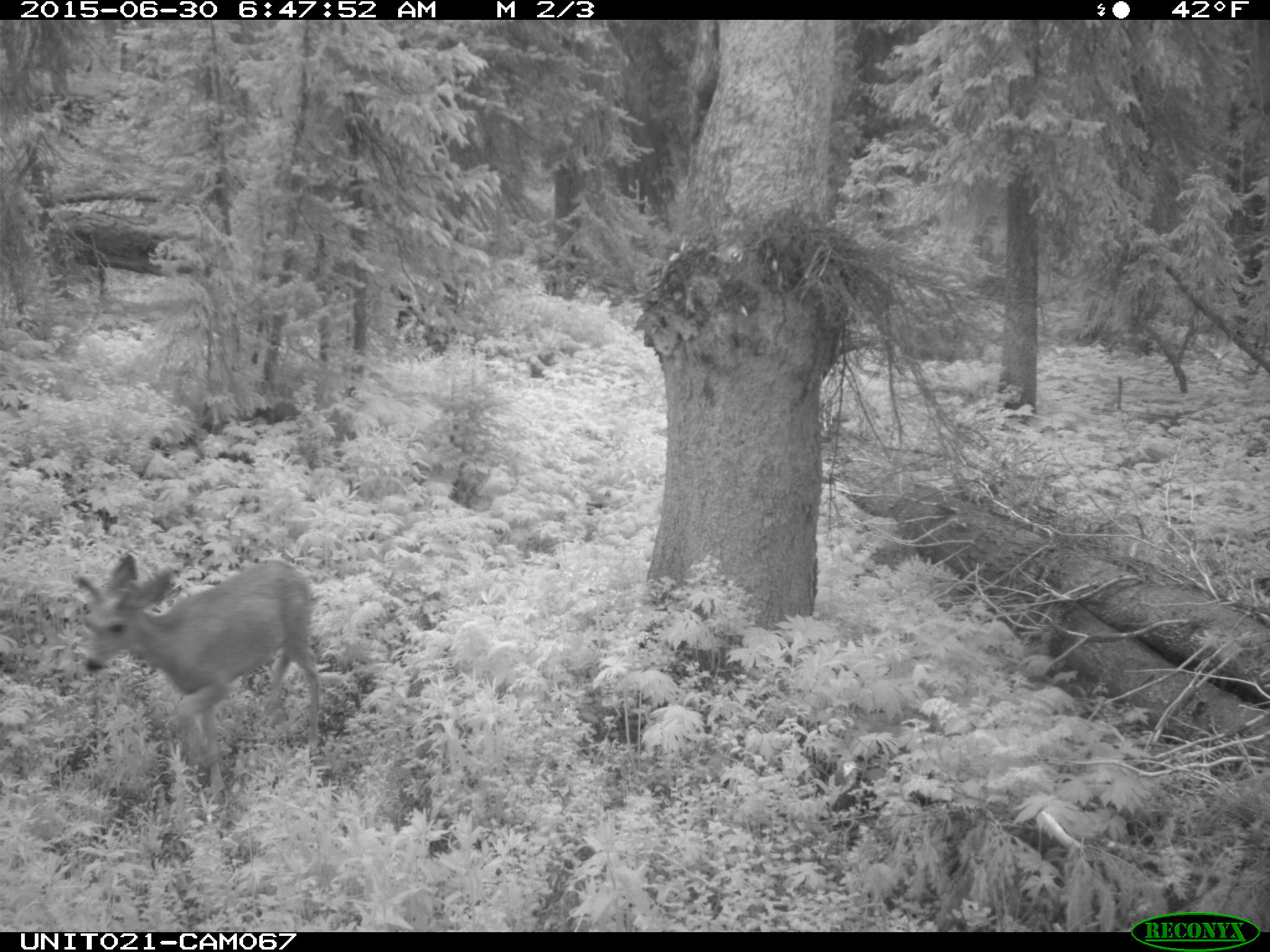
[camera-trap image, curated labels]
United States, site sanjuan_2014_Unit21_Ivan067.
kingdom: Animalia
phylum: Chordata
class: Mammalia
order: Artiodactyla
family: Cervidae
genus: Odocoileus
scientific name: Odocoileus hemionus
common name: mule deer